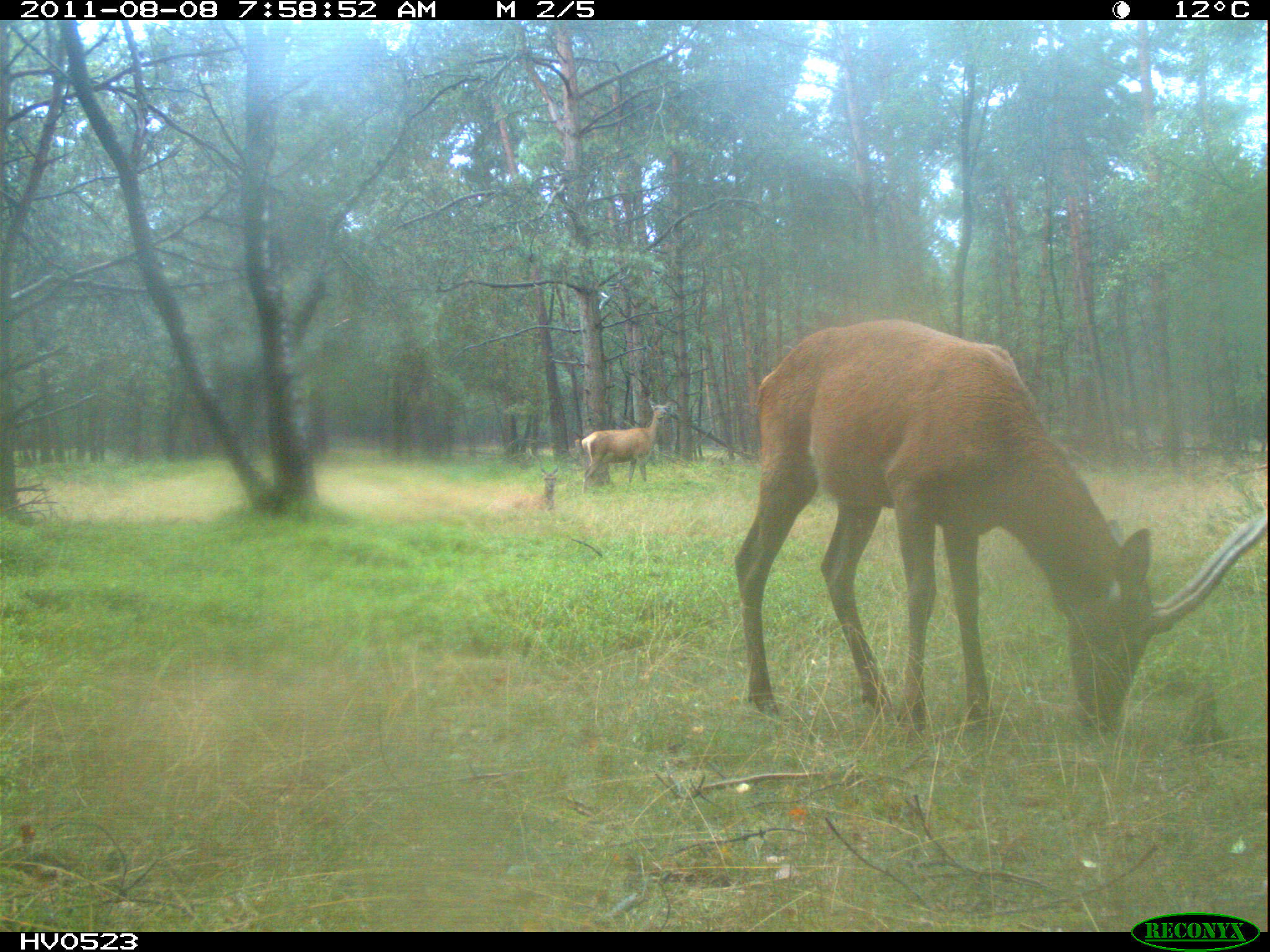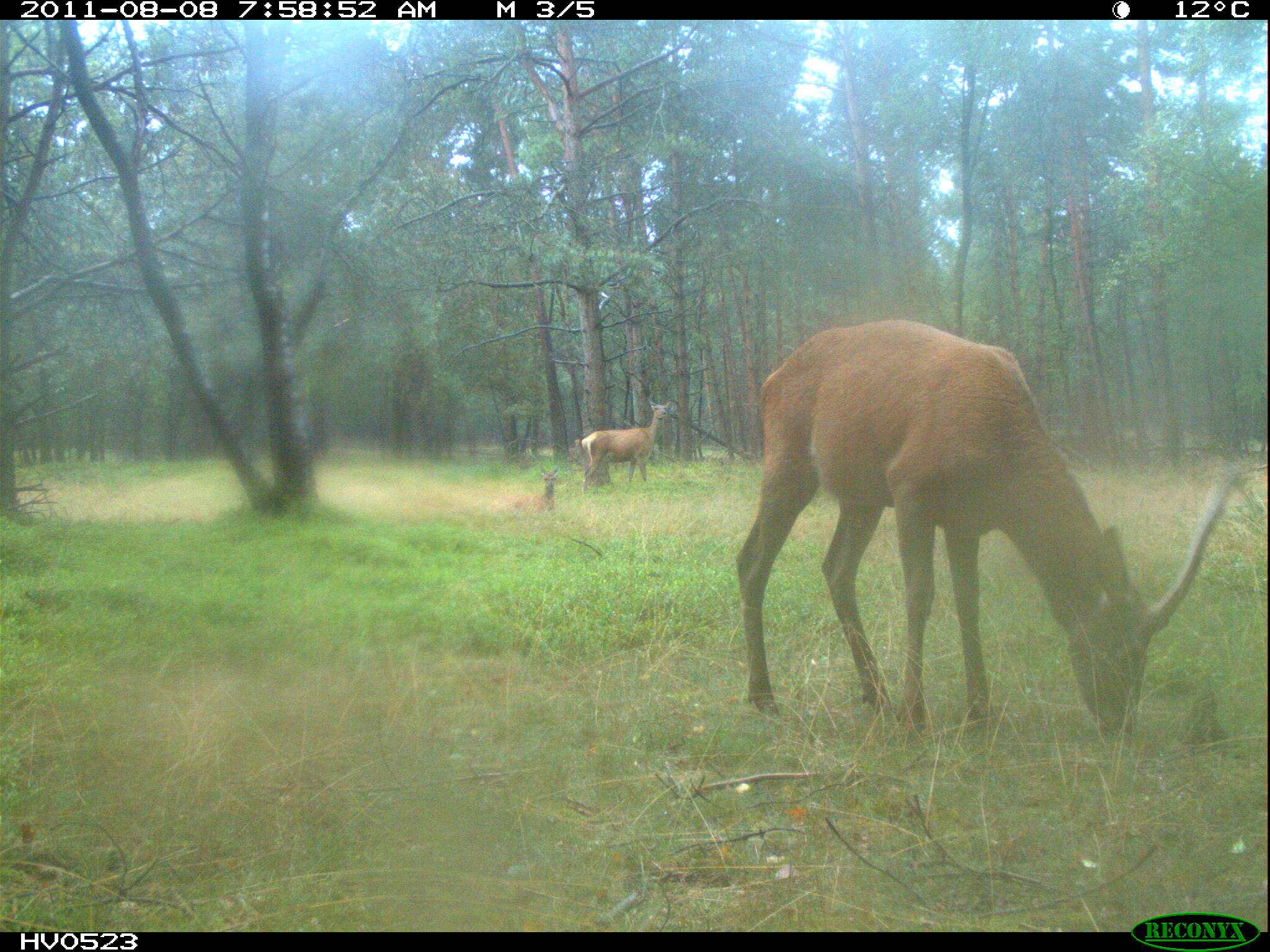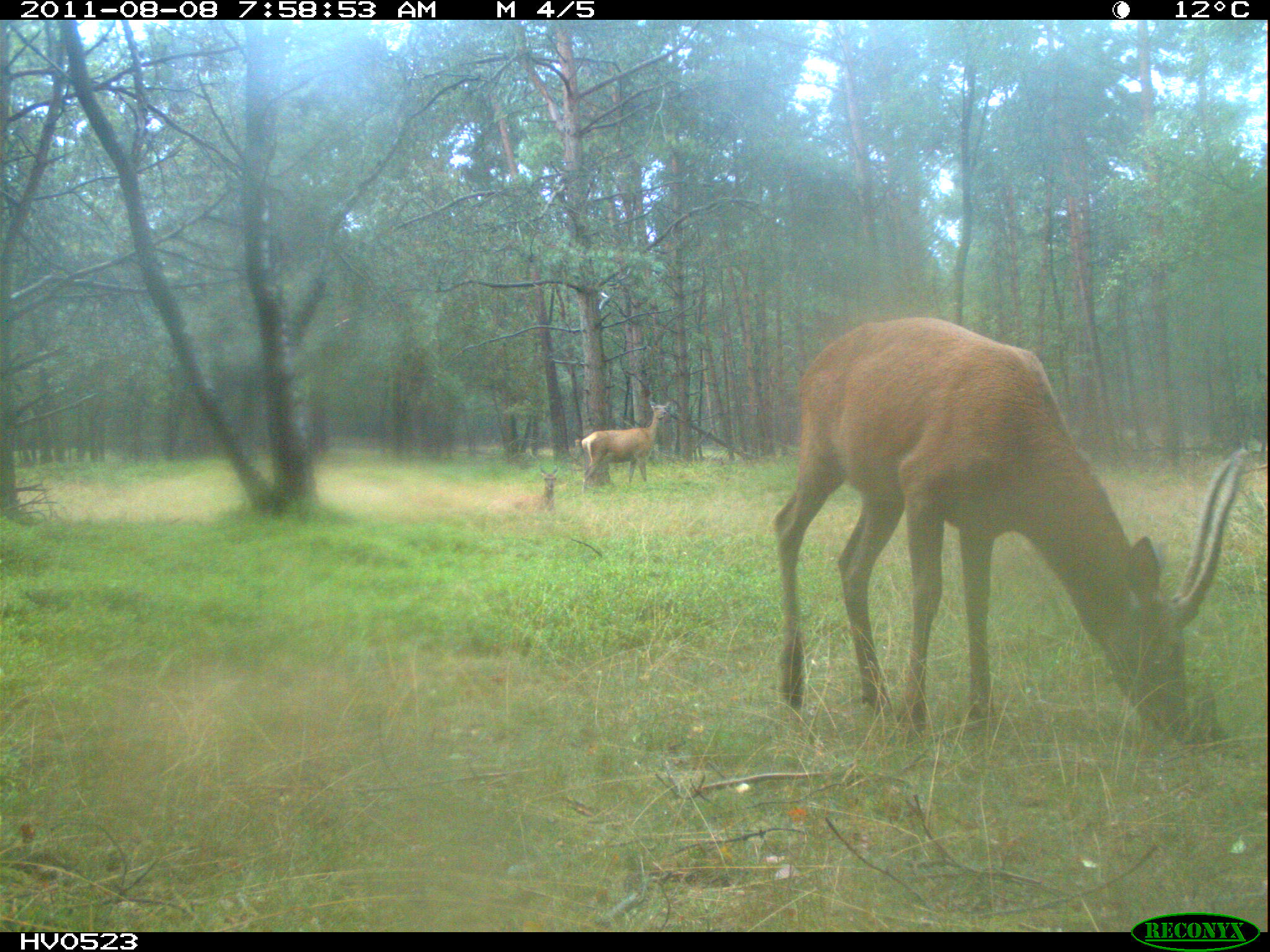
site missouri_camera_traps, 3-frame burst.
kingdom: Animalia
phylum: Chordata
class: Mammalia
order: Artiodactyla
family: Cervidae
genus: Cervus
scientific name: Cervus elaphus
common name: red deer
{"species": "red deer (Cervus elaphus)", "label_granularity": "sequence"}